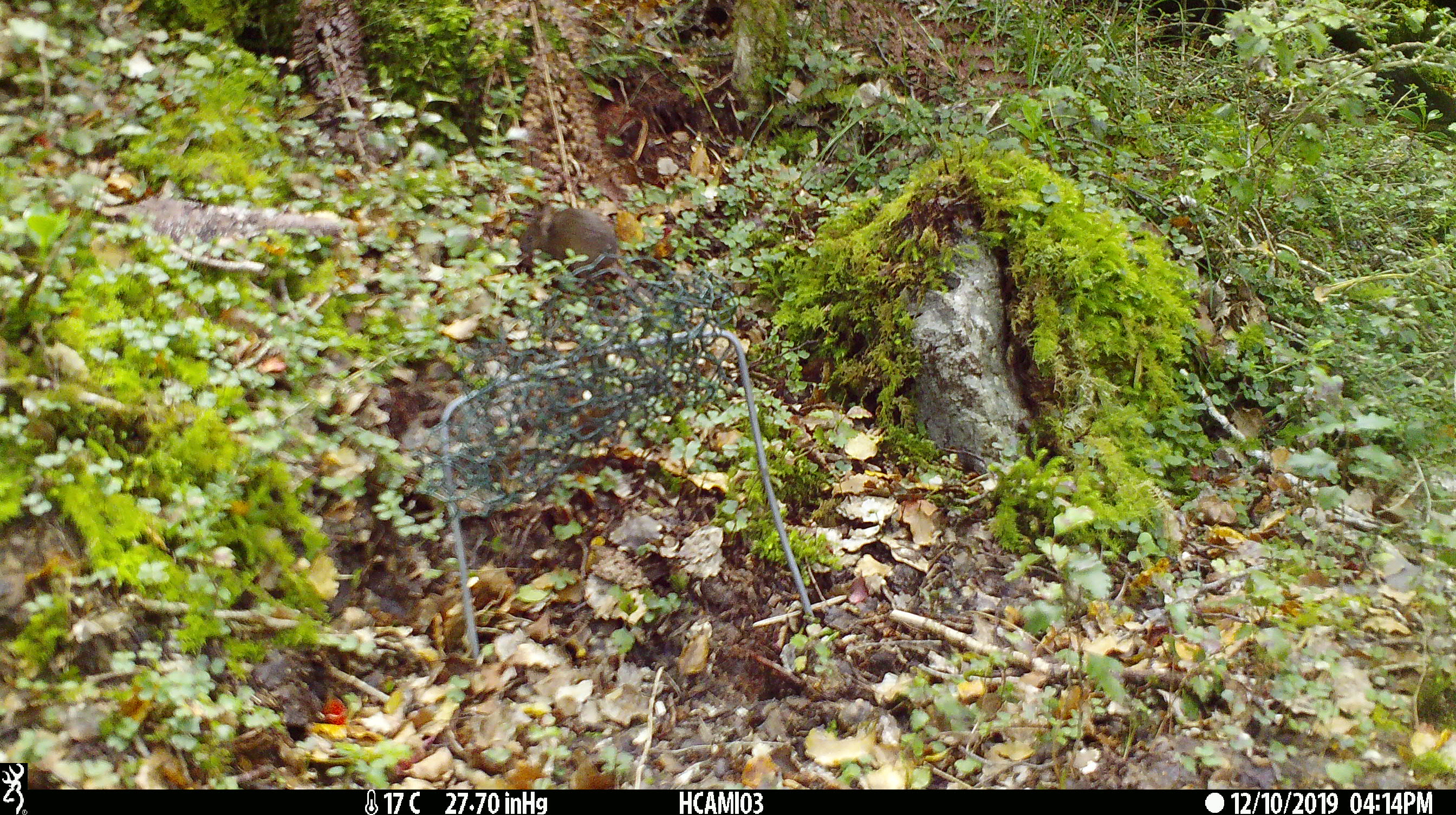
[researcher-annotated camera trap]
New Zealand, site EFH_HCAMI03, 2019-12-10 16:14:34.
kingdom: Animalia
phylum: Chordata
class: Mammalia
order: Rodentia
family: Muridae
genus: Mus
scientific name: Mus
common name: mouse